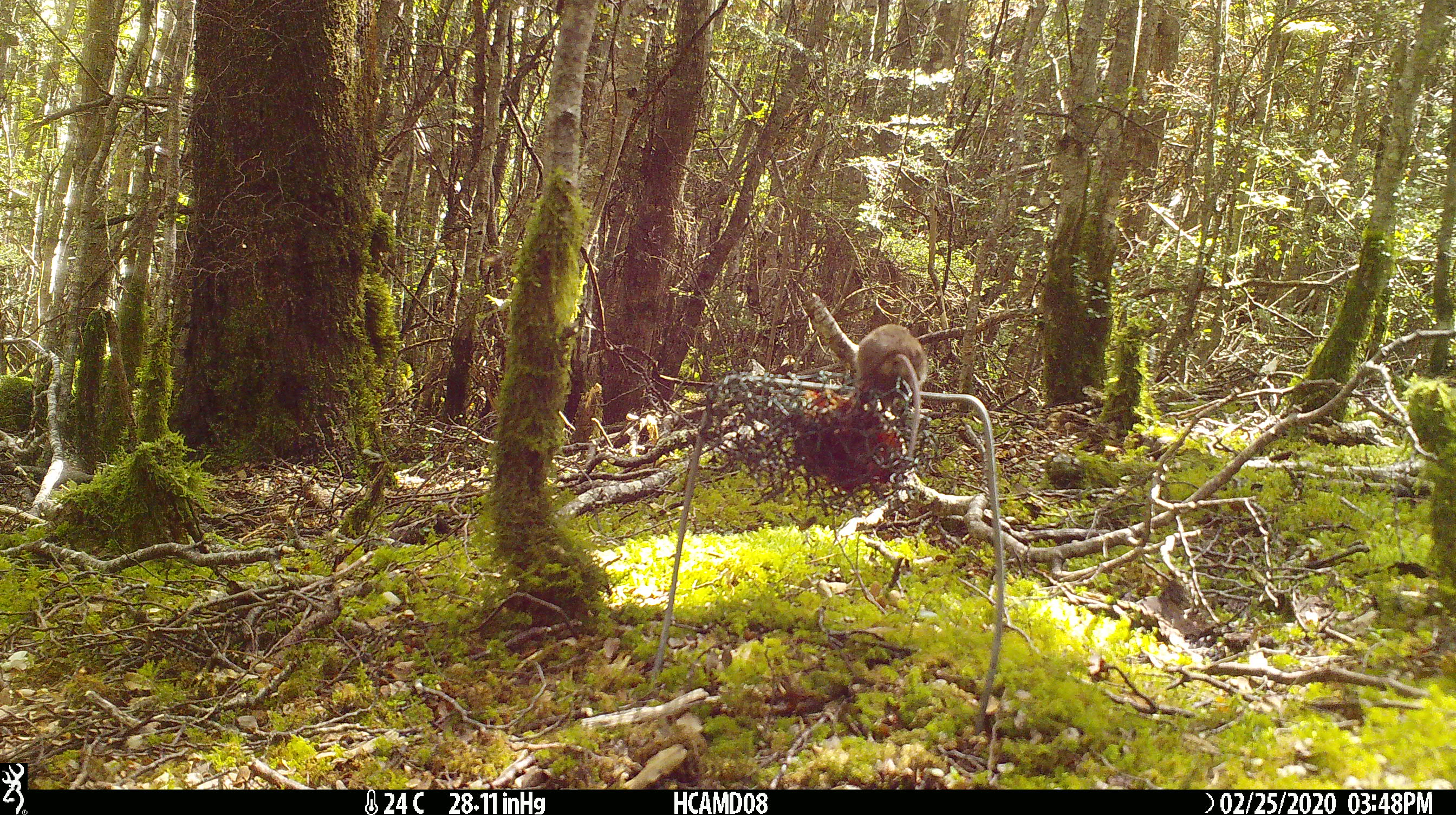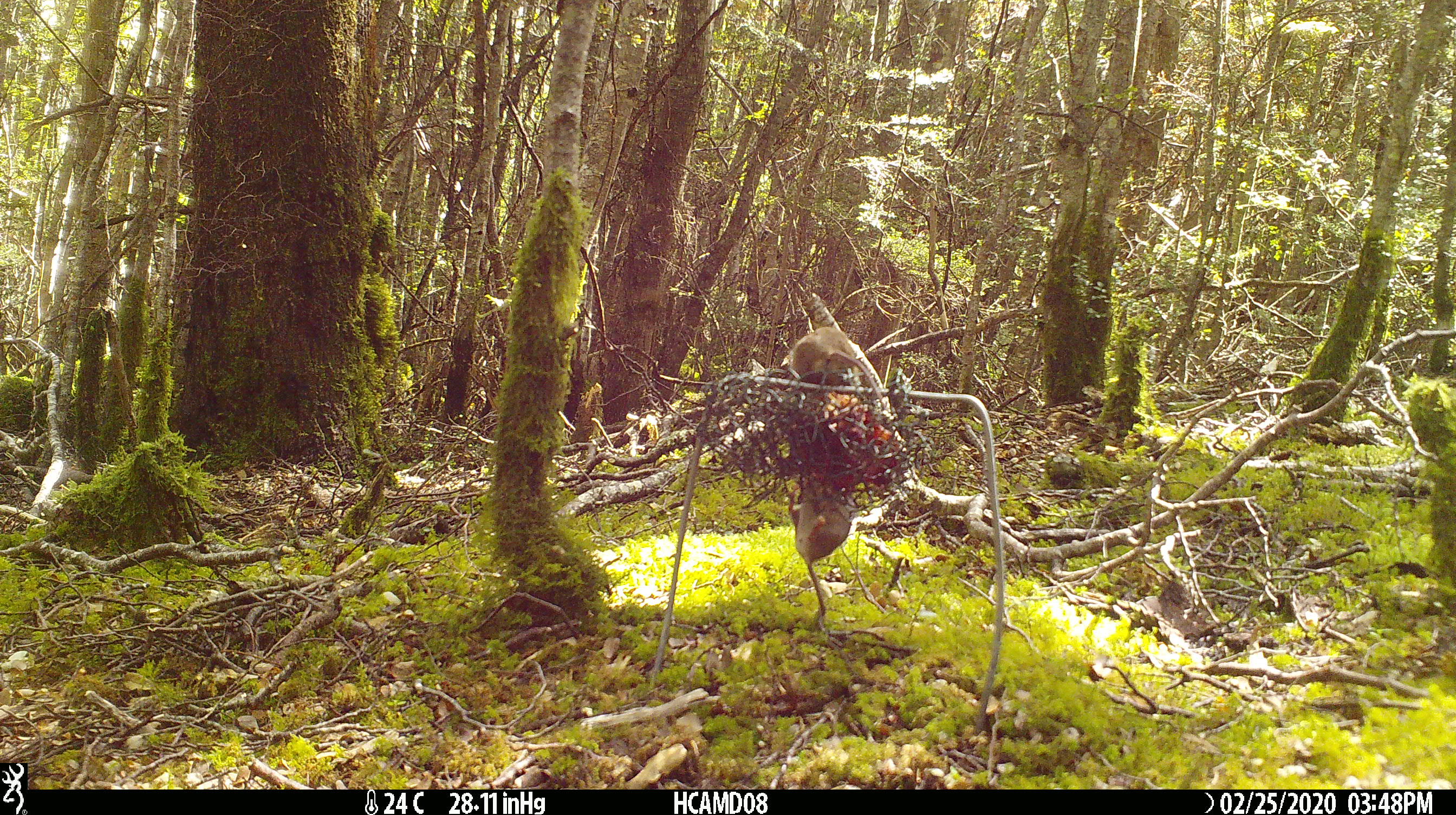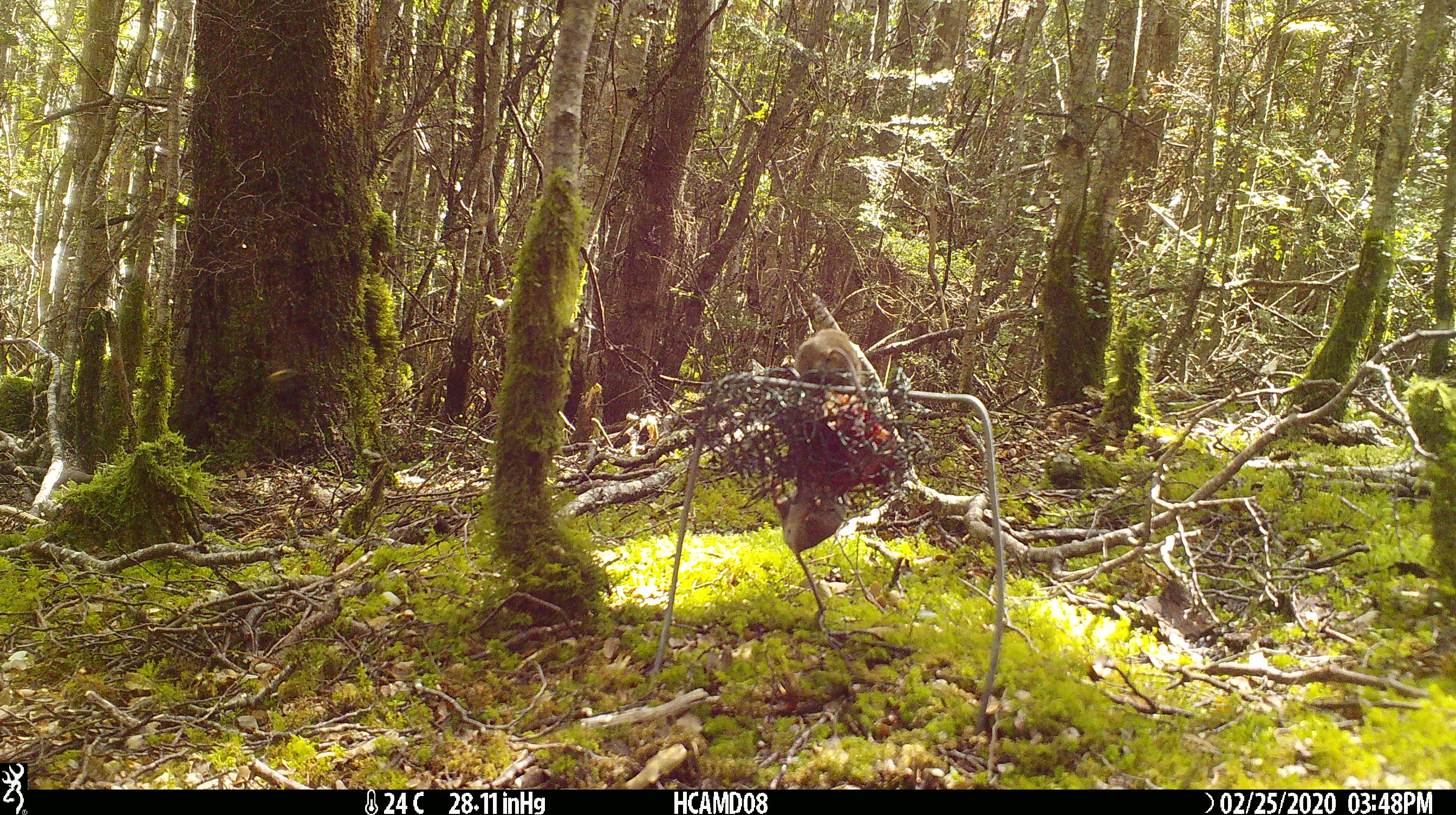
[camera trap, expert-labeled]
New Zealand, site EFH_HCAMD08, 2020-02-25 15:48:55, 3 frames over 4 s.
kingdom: Animalia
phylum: Chordata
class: Mammalia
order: Rodentia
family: Muridae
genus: Mus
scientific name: Mus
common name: mouse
Mouse (Mus).